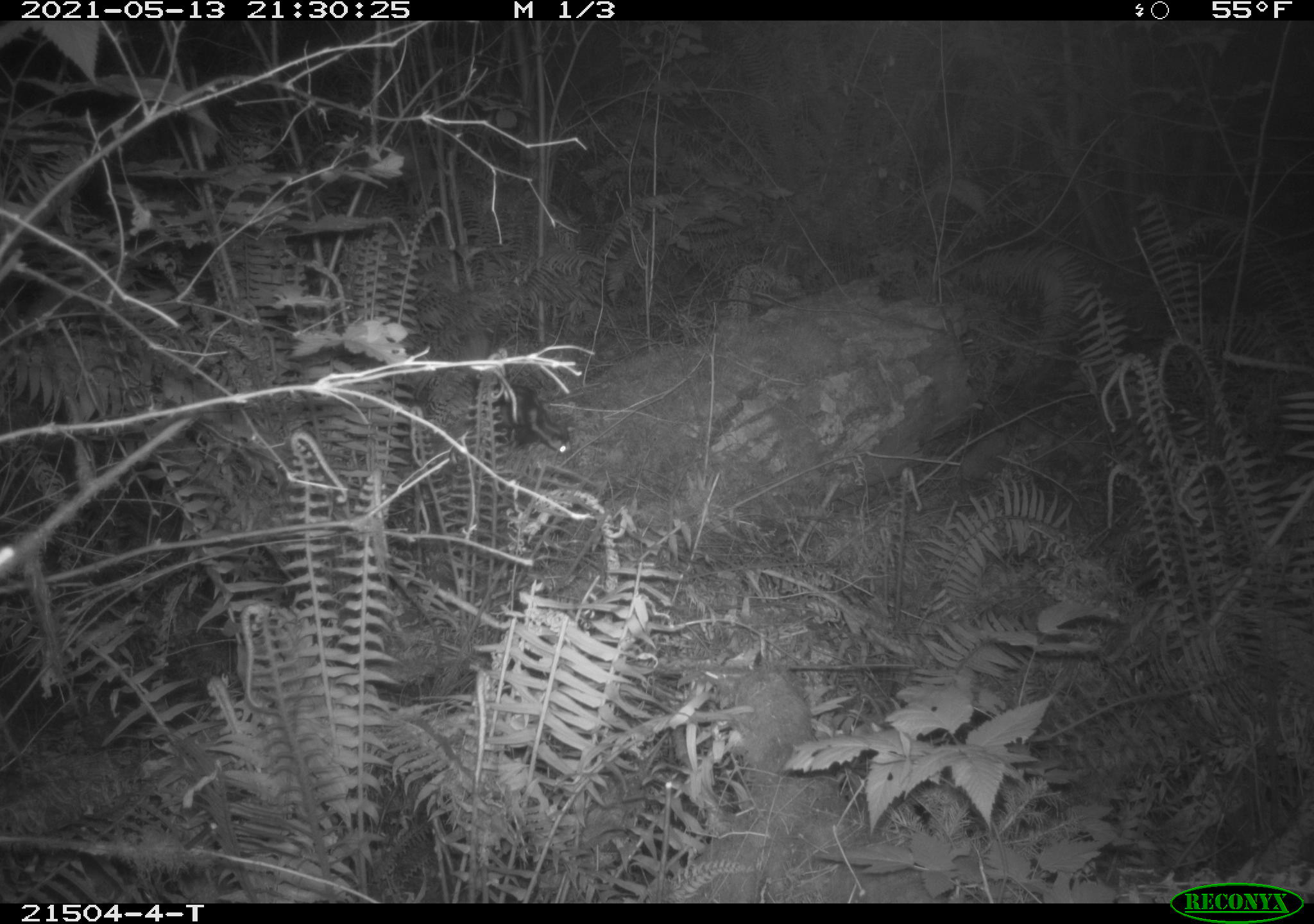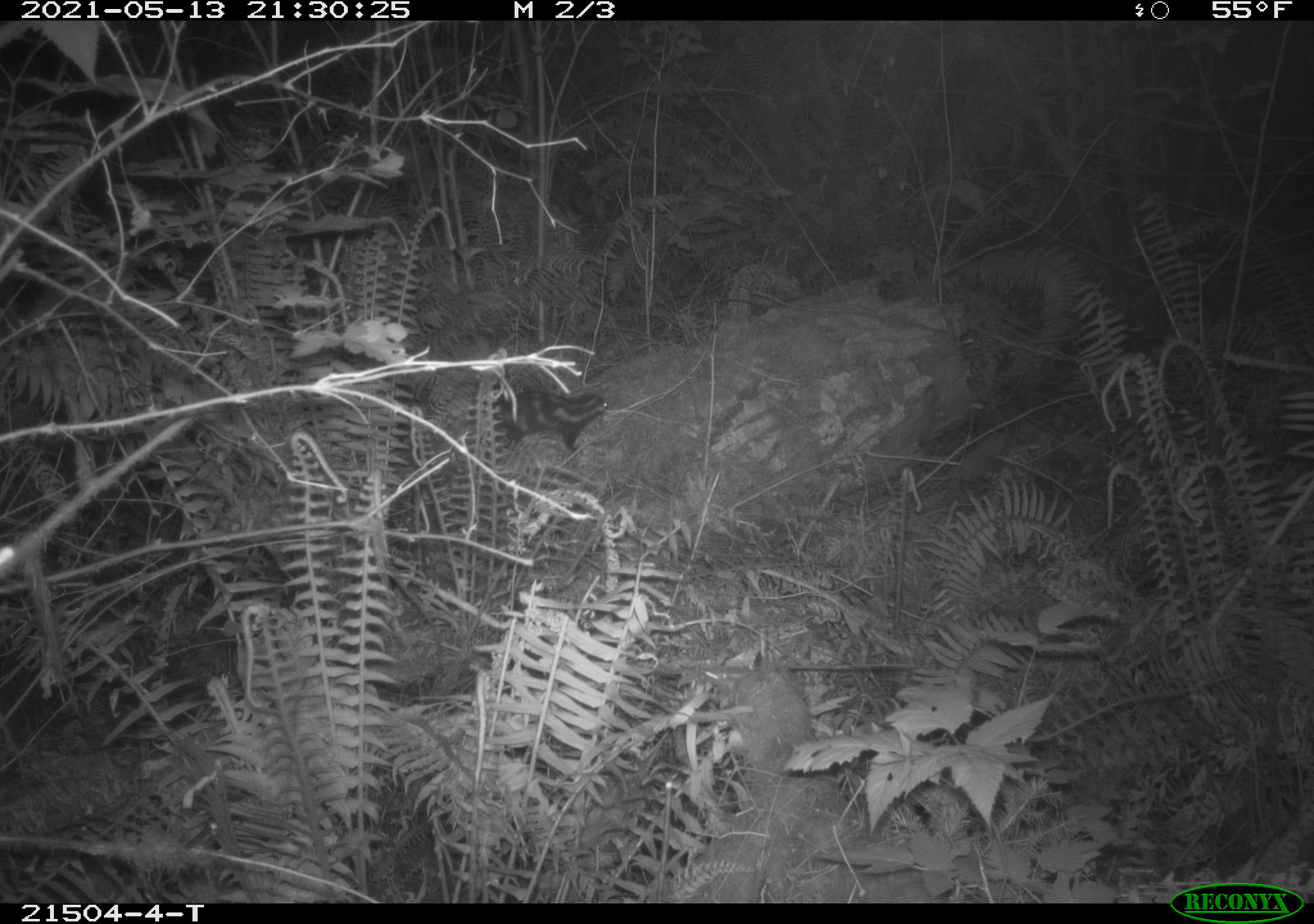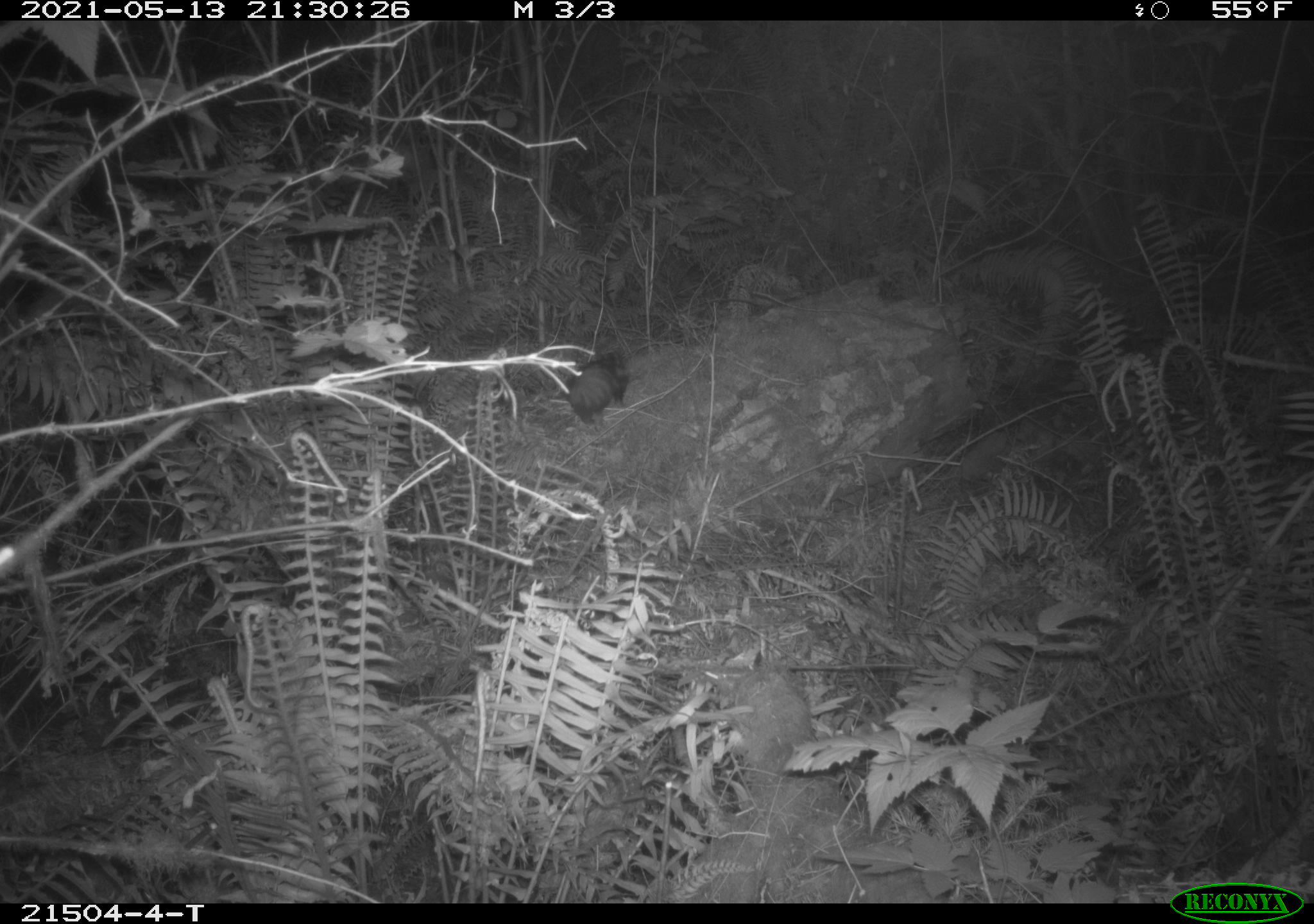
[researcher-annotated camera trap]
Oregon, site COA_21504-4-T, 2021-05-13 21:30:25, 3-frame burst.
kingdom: Animalia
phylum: Chordata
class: Mammalia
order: Carnivora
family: Mephitidae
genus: Spilogale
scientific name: Spilogale gracilis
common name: western spotted skunk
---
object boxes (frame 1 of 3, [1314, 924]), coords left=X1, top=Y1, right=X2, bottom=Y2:
western spotted skunk: left=489, top=374, right=579, bottom=457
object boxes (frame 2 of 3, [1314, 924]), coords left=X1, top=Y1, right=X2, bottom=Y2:
western spotted skunk: left=475, top=387, right=612, bottom=458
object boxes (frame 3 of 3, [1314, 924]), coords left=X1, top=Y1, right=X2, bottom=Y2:
western spotted skunk: left=559, top=340, right=632, bottom=428